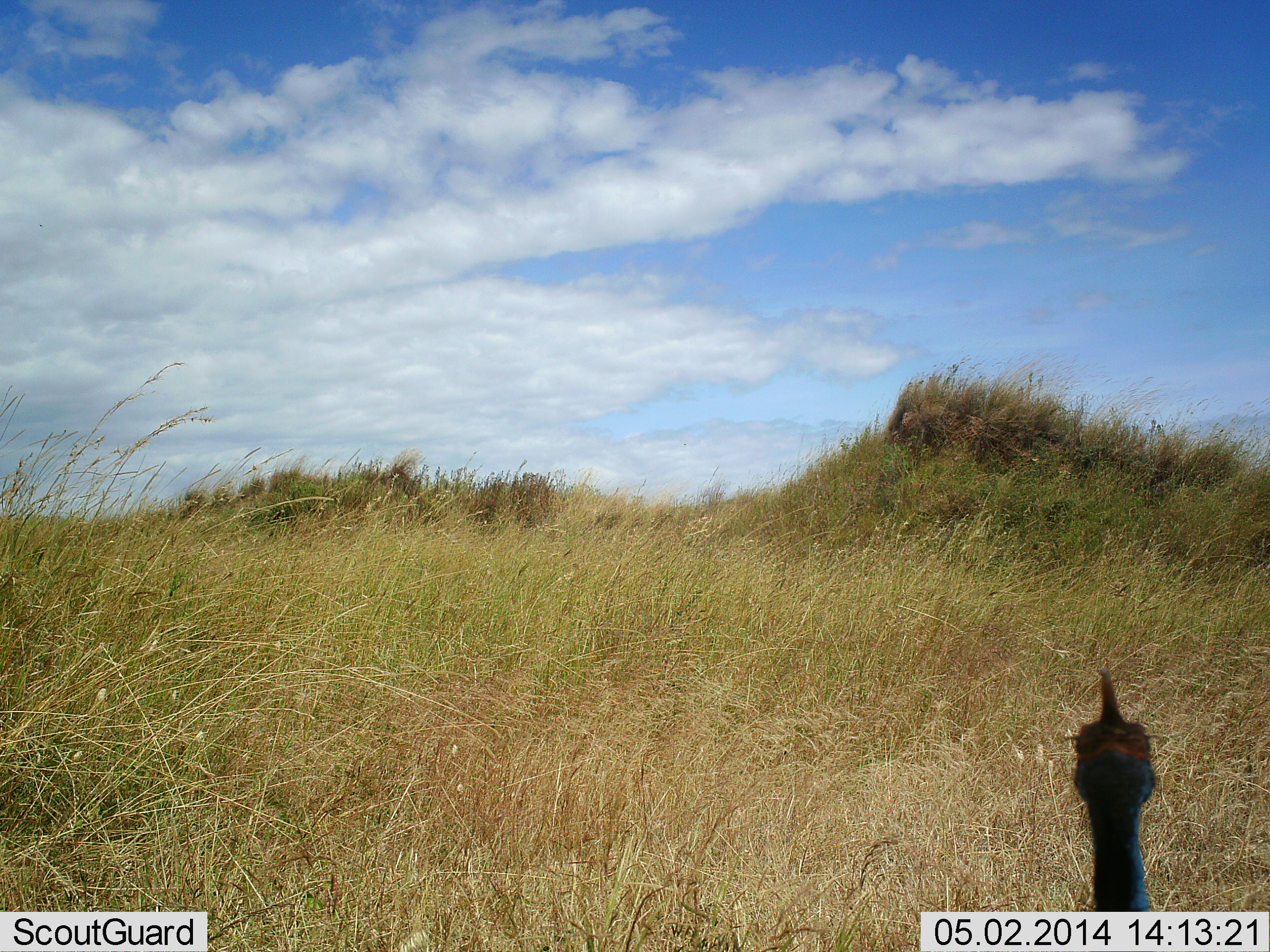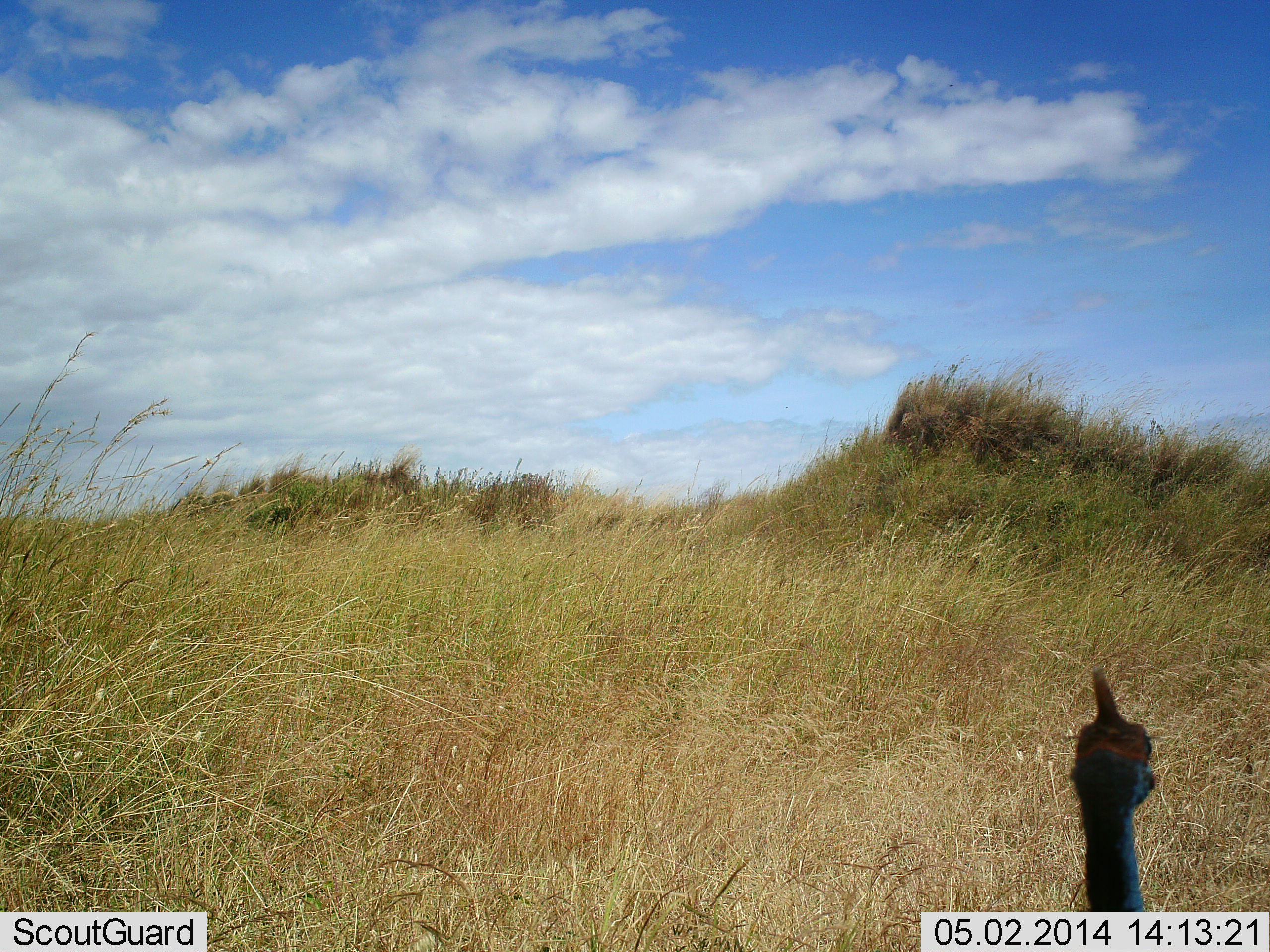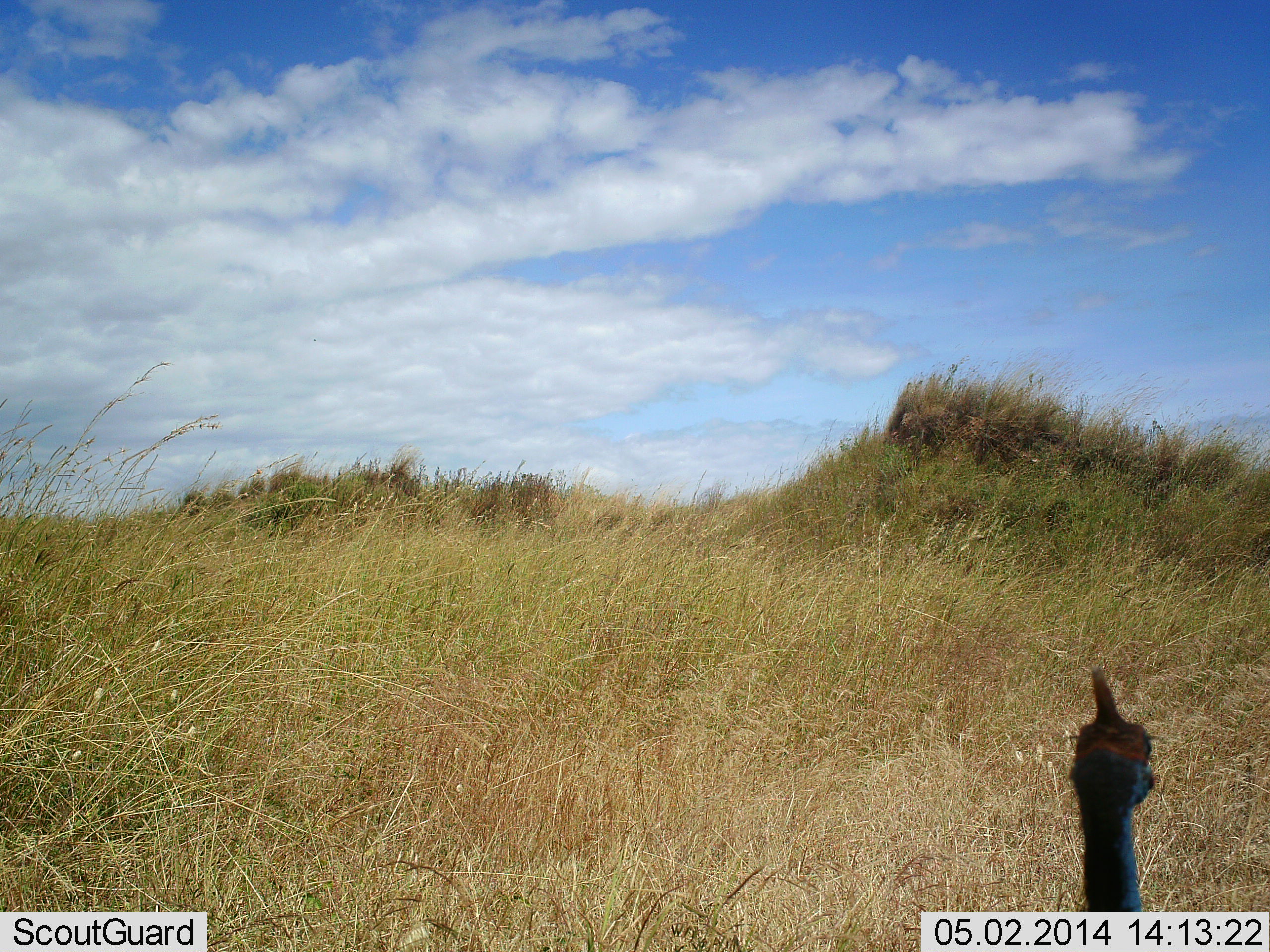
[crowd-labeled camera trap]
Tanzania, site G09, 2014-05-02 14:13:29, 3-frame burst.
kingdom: Animalia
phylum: Chordata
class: Aves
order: Galliformes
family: Numididae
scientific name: Numididae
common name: guinea fowl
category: guineafowl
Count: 1.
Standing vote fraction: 100%.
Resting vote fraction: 0%.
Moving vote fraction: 0%.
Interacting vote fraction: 0%.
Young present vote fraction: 0%.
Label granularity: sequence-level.